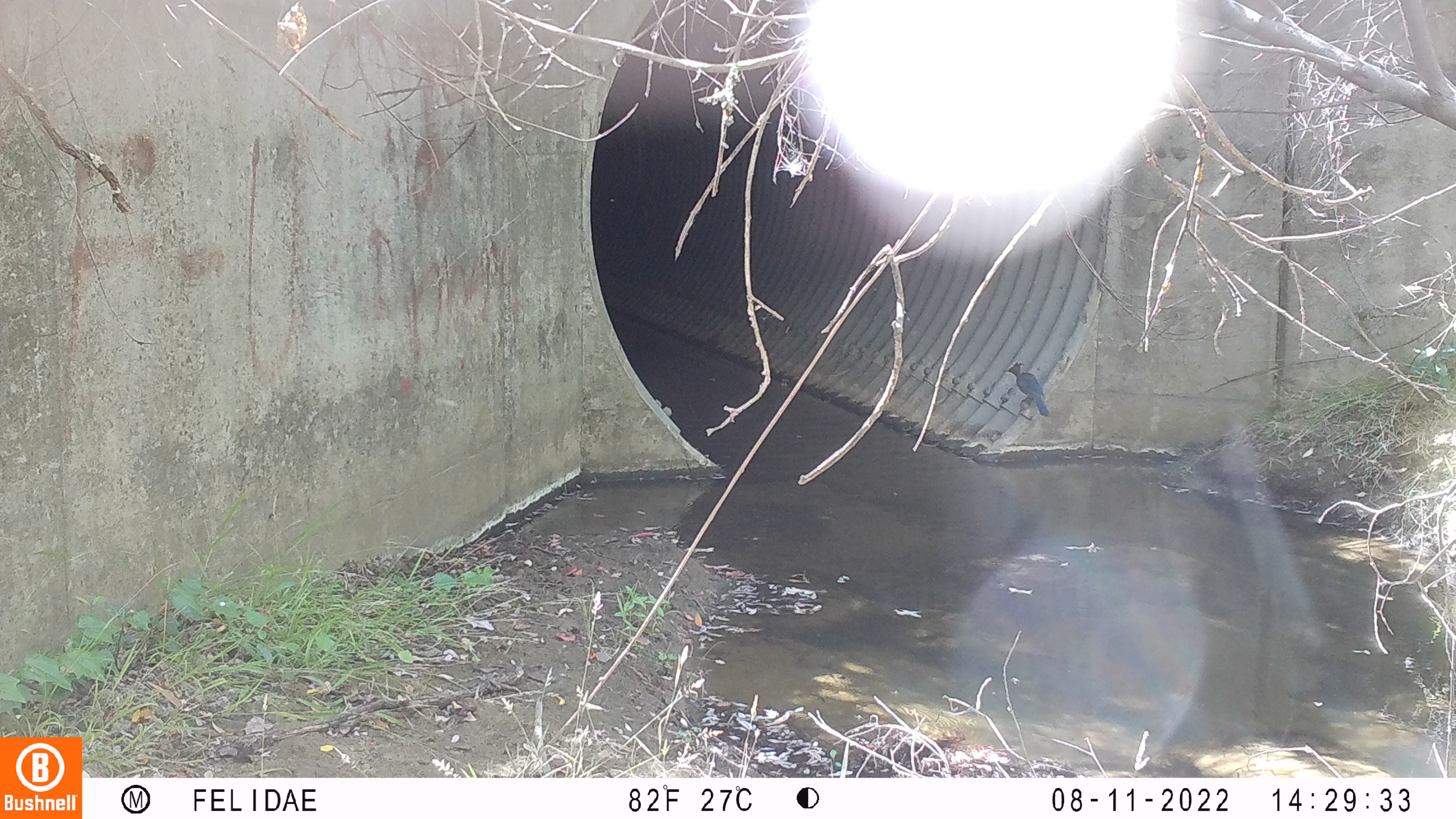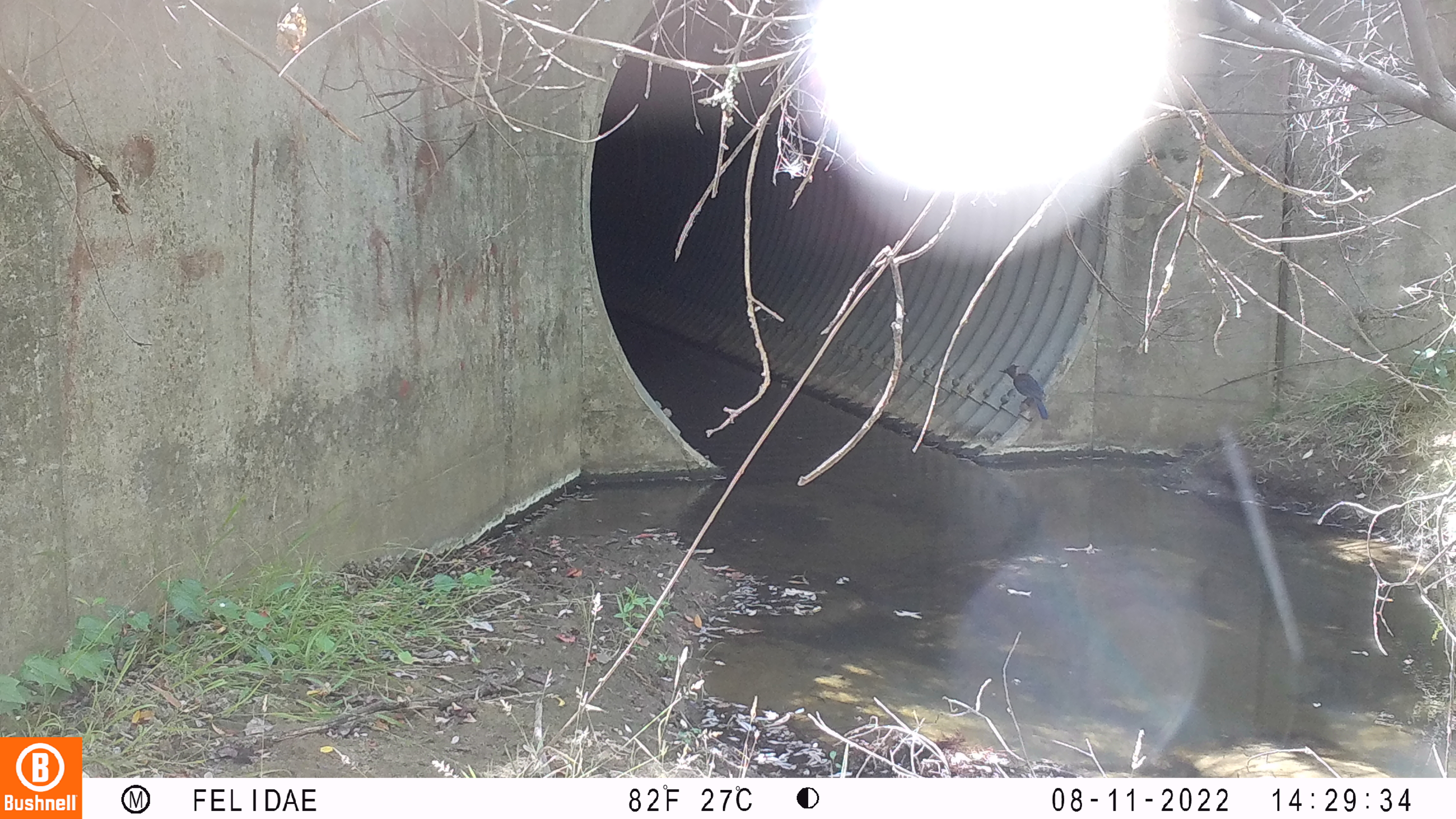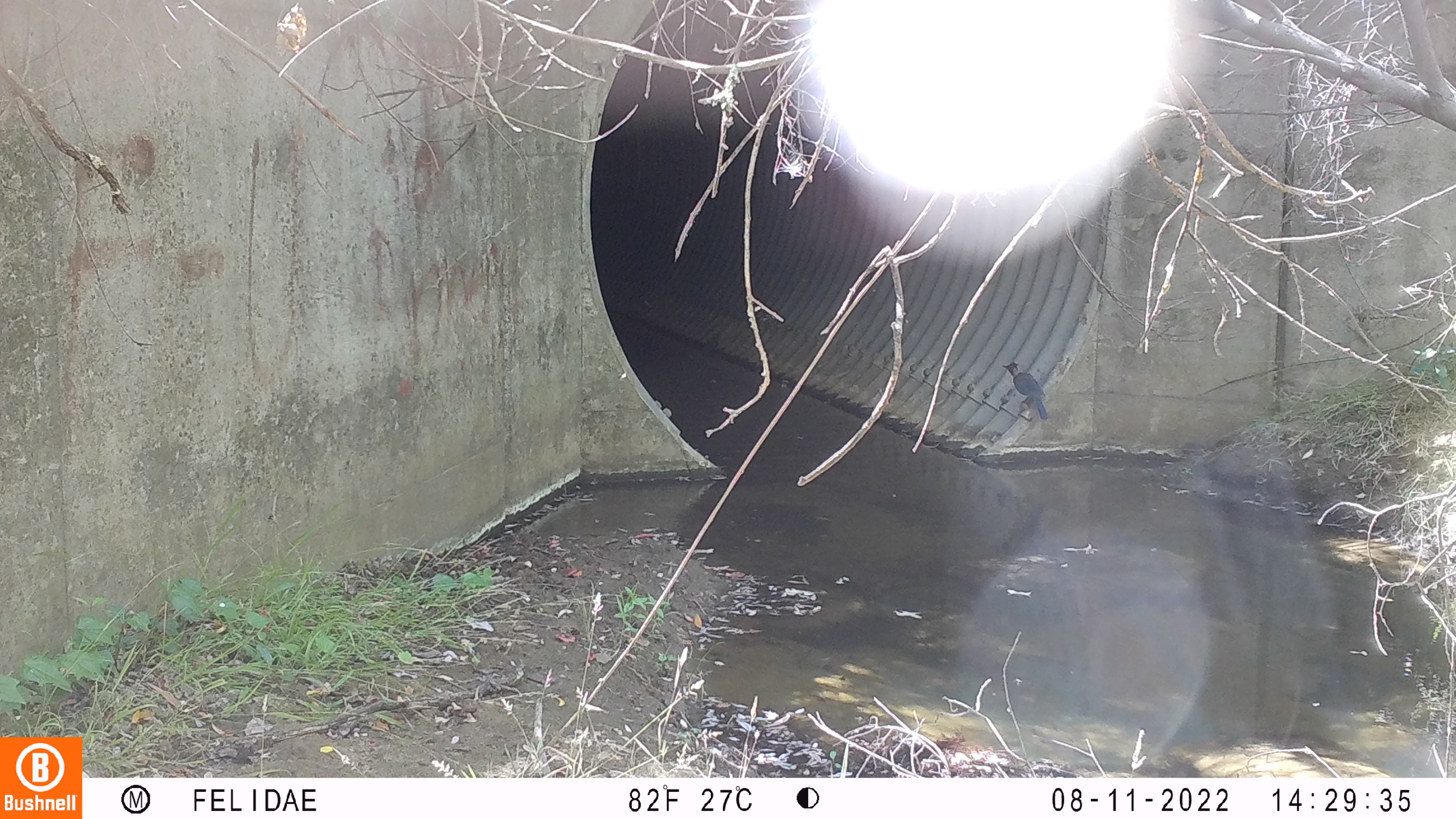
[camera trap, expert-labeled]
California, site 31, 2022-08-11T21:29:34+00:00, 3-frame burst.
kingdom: Animalia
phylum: Chordata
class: Aves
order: Passeriformes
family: Corvidae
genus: Cyanocitta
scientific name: Cyanocitta stelleri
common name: steller's jay